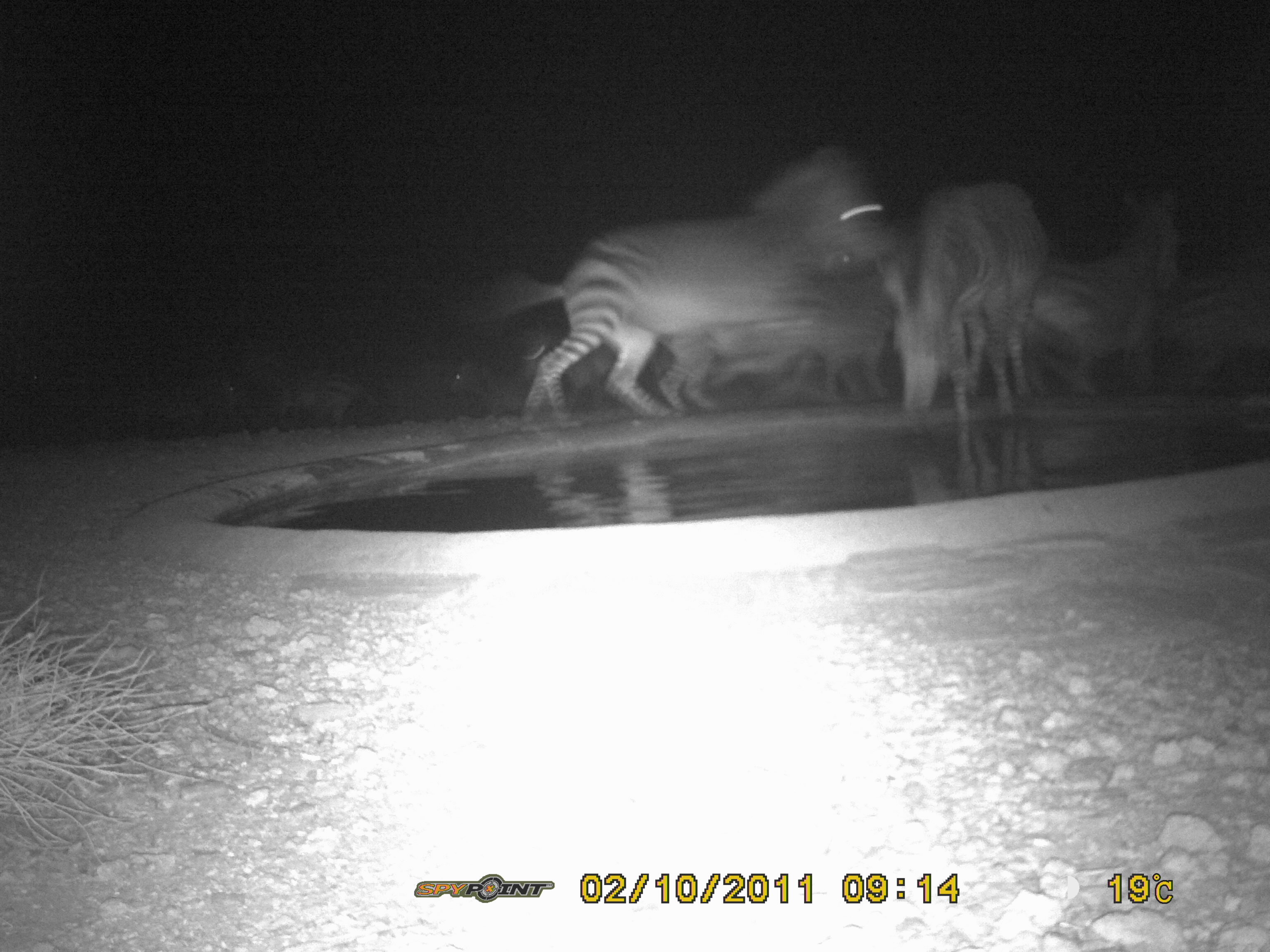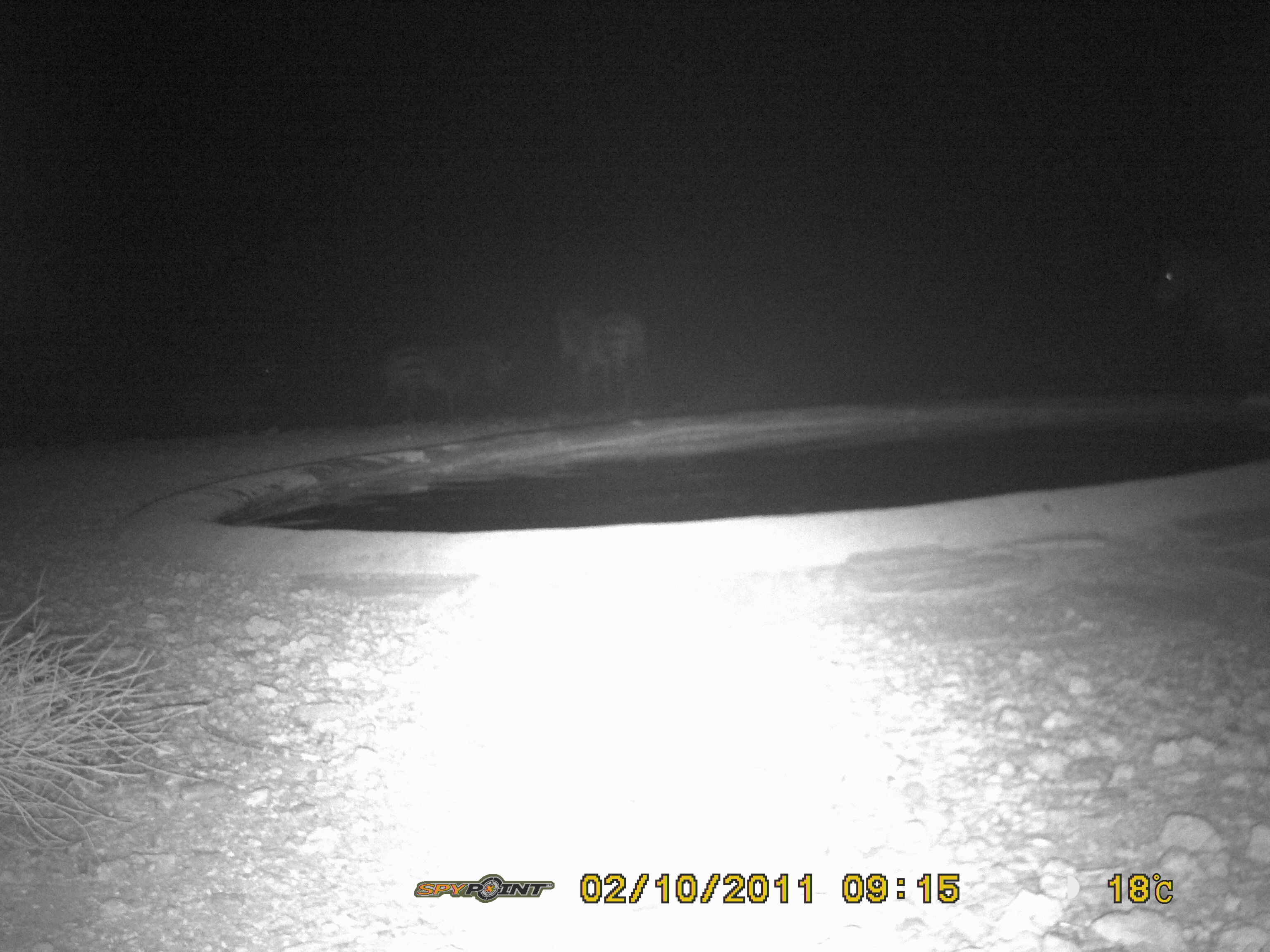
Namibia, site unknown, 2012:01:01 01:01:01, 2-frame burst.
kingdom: Animalia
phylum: Chordata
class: Mammalia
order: Perissodactyla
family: Equidae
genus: Equus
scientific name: Equus zebra hartmannae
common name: hartmann's mountain zebra